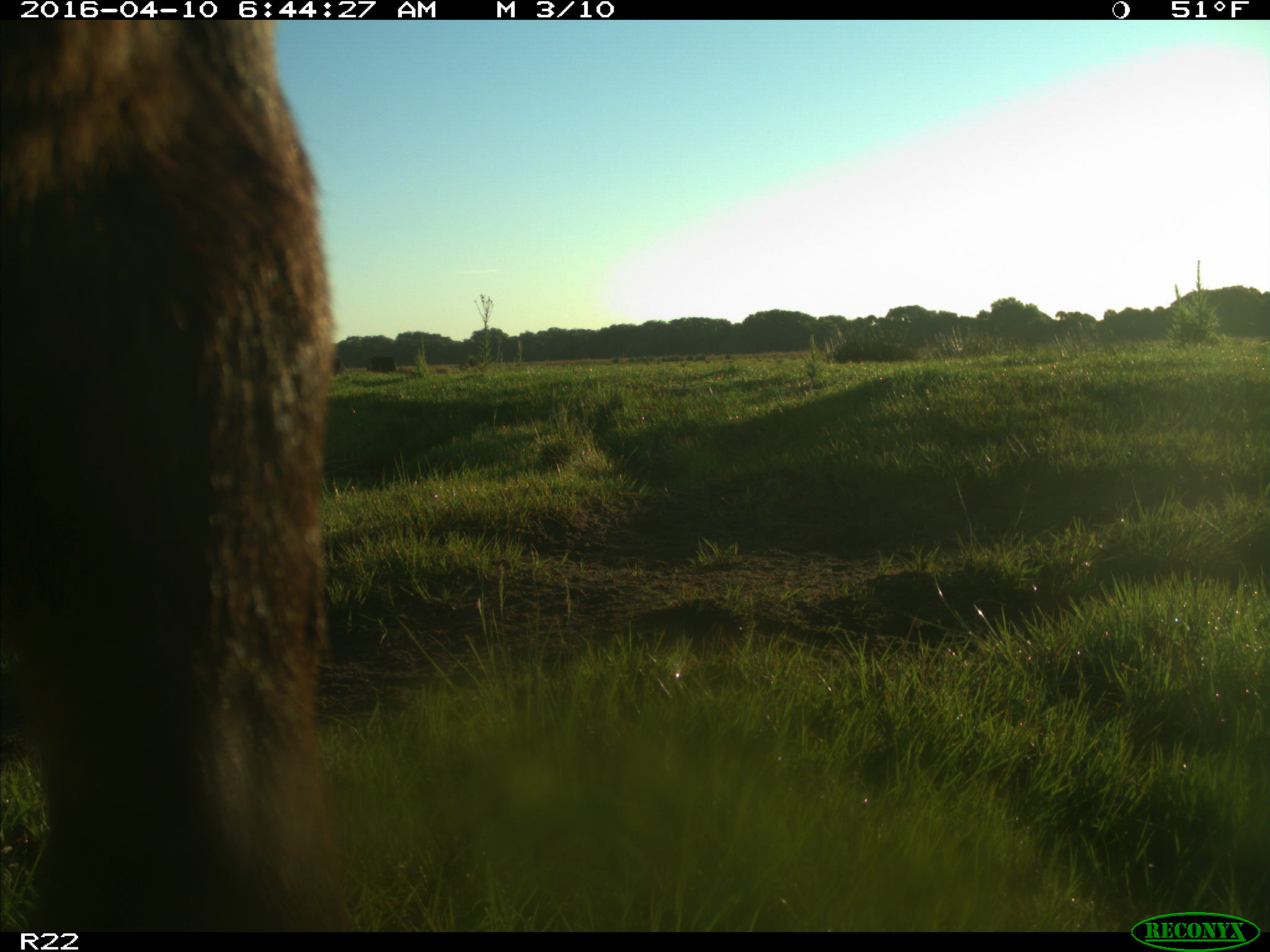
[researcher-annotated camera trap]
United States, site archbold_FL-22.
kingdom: Animalia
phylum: Chordata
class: Mammalia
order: Artiodactyla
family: Bovidae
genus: Bos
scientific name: Bos taurus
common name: domestic cow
Bos taurus (domestic cow).